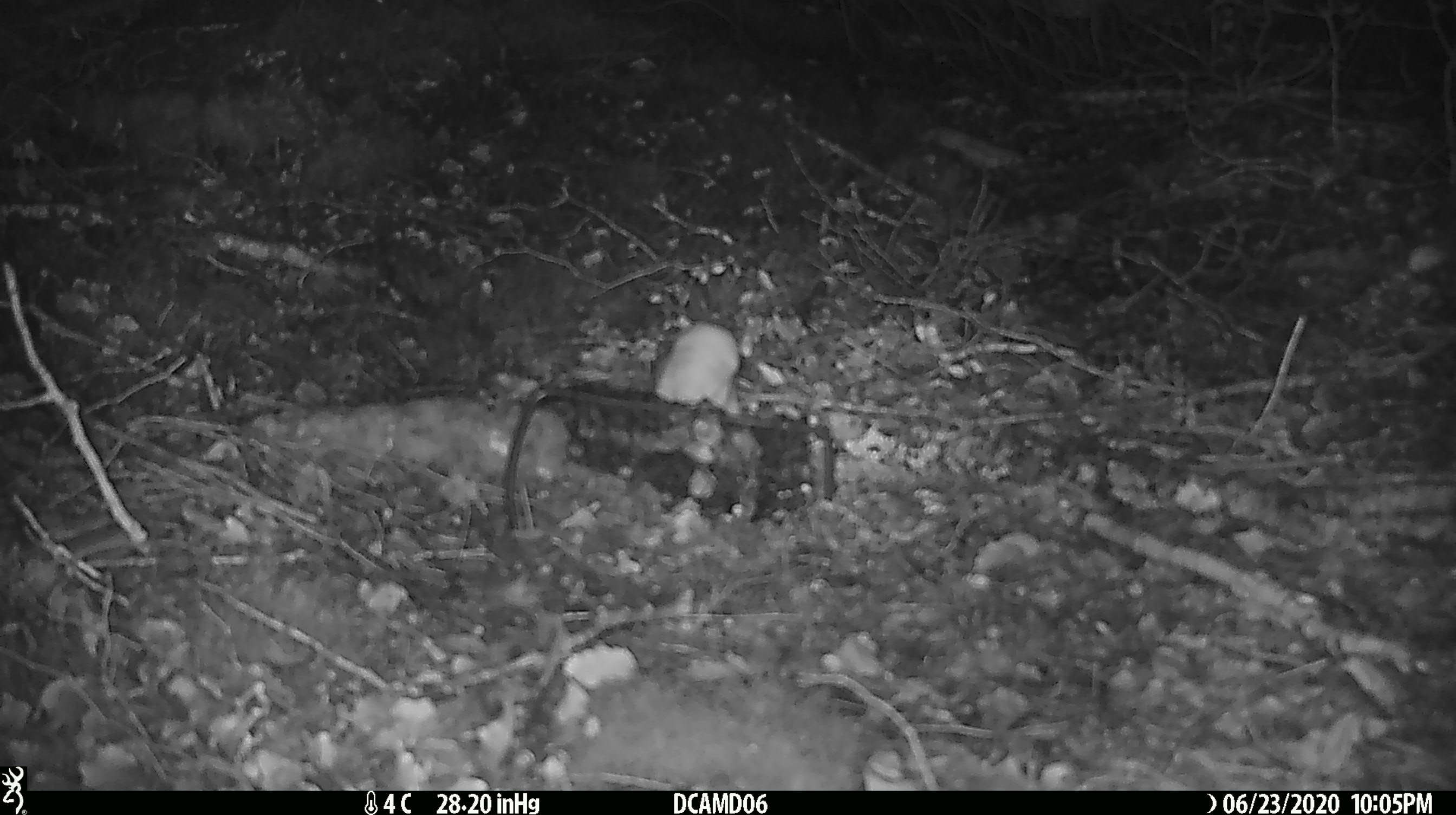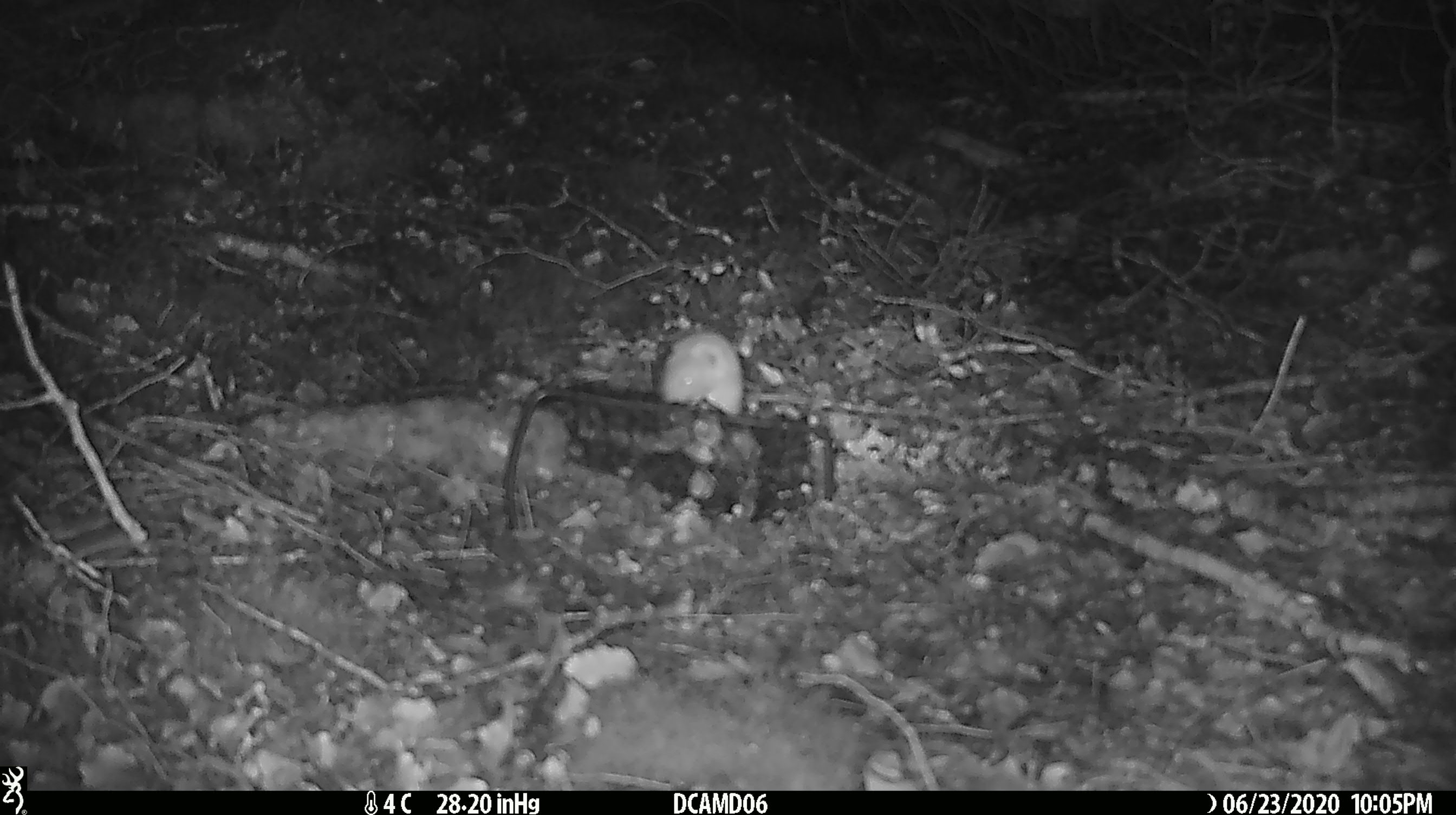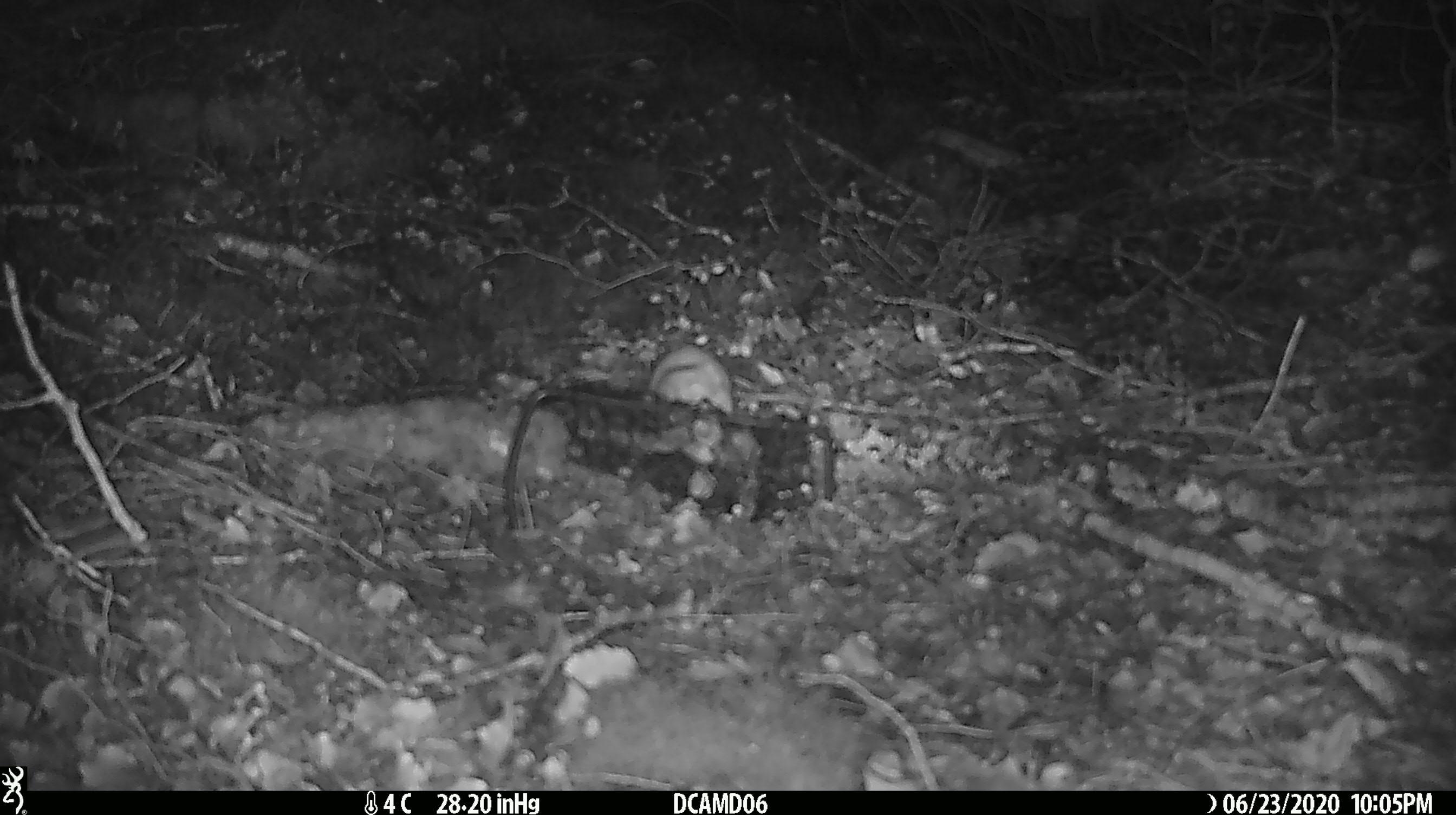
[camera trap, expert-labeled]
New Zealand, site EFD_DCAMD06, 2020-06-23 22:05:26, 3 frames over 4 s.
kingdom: Animalia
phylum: Chordata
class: Mammalia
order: Carnivora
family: Mustelidae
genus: Mustela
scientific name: Mustela nivalis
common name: least weasel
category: weasel